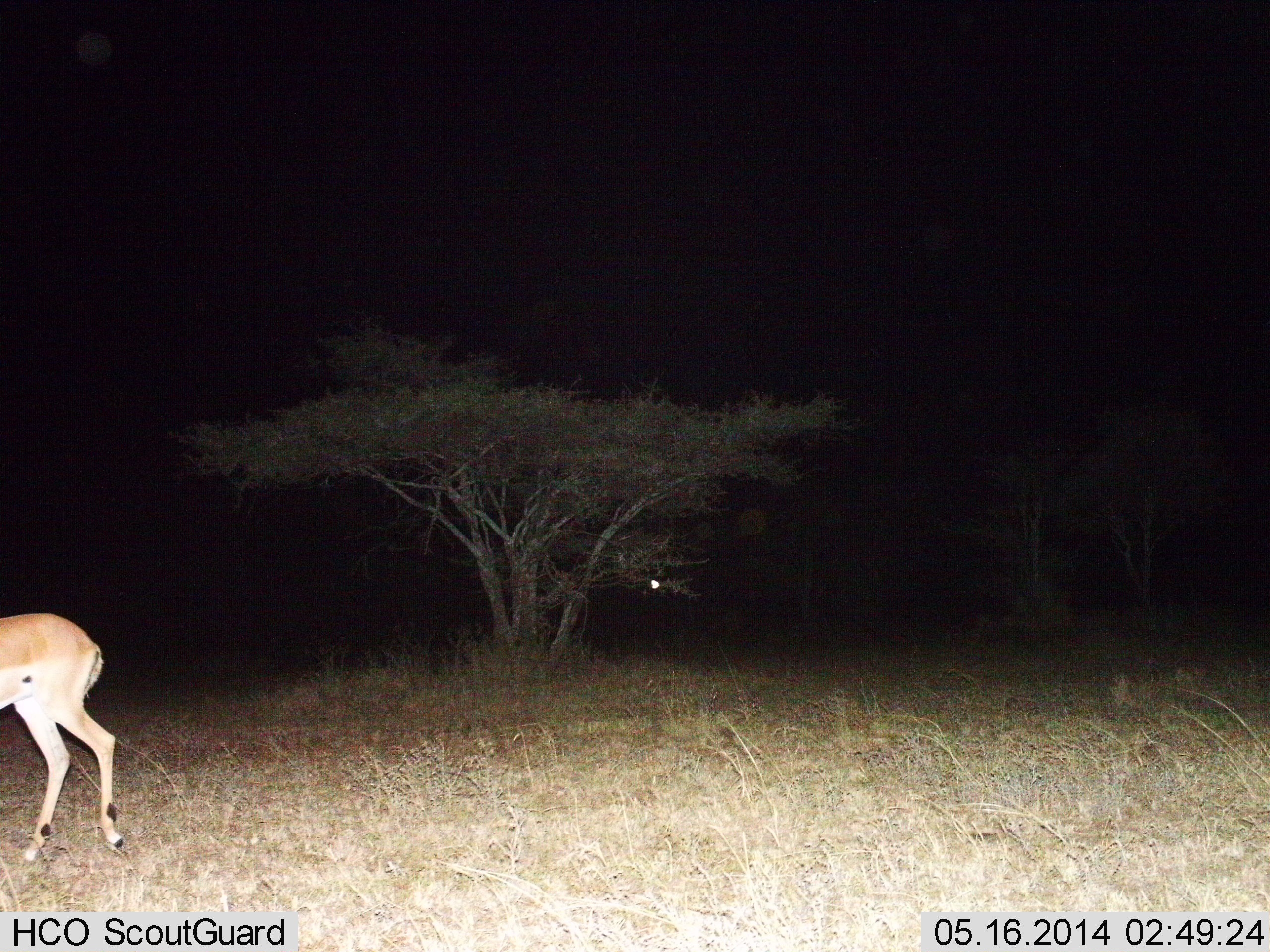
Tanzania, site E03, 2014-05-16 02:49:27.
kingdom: Animalia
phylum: Chordata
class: Mammalia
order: Artiodactyla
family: Bovidae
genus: Aepyceros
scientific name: Aepyceros melampus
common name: impala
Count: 1.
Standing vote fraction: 20%.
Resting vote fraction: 0%.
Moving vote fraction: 80%.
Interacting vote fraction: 0%.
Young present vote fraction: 0%.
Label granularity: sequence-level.